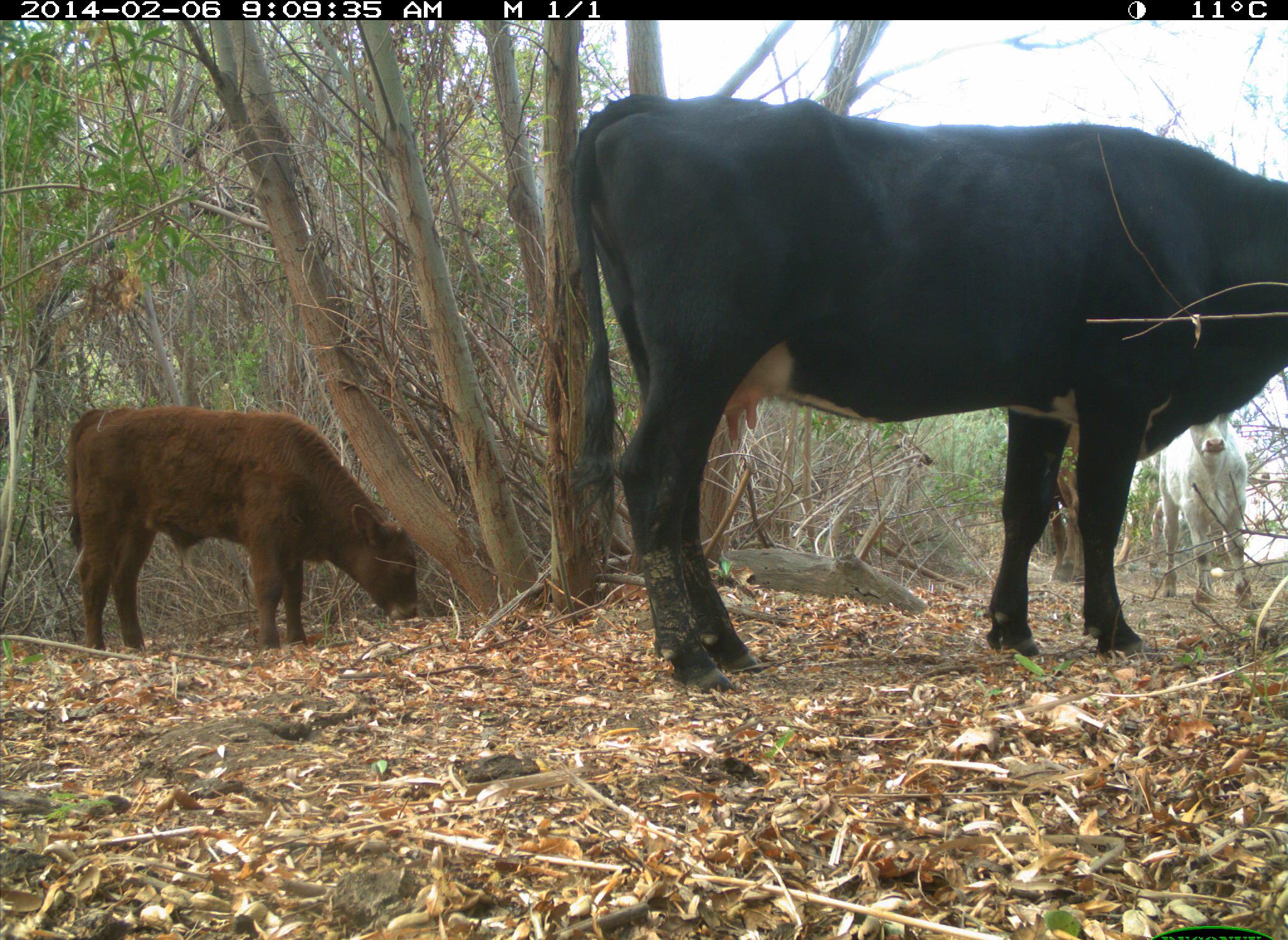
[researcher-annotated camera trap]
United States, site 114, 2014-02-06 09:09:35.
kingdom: Animalia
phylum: Chordata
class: Mammalia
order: Artiodactyla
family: Bovidae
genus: Bos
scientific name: Bos taurus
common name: cow